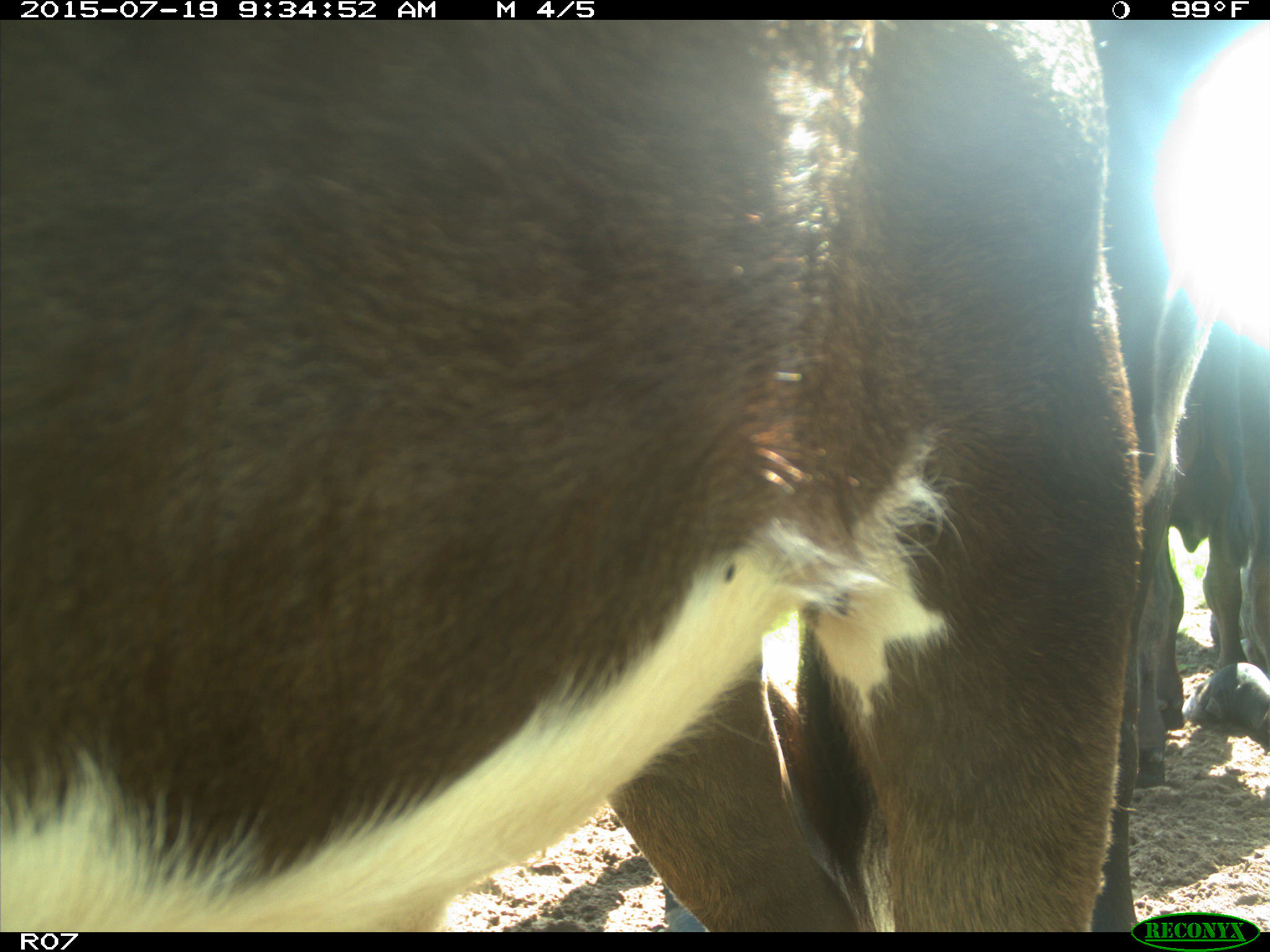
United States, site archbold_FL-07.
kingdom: Animalia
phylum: Chordata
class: Mammalia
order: Artiodactyla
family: Bovidae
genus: Bos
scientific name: Bos taurus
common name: domestic cow